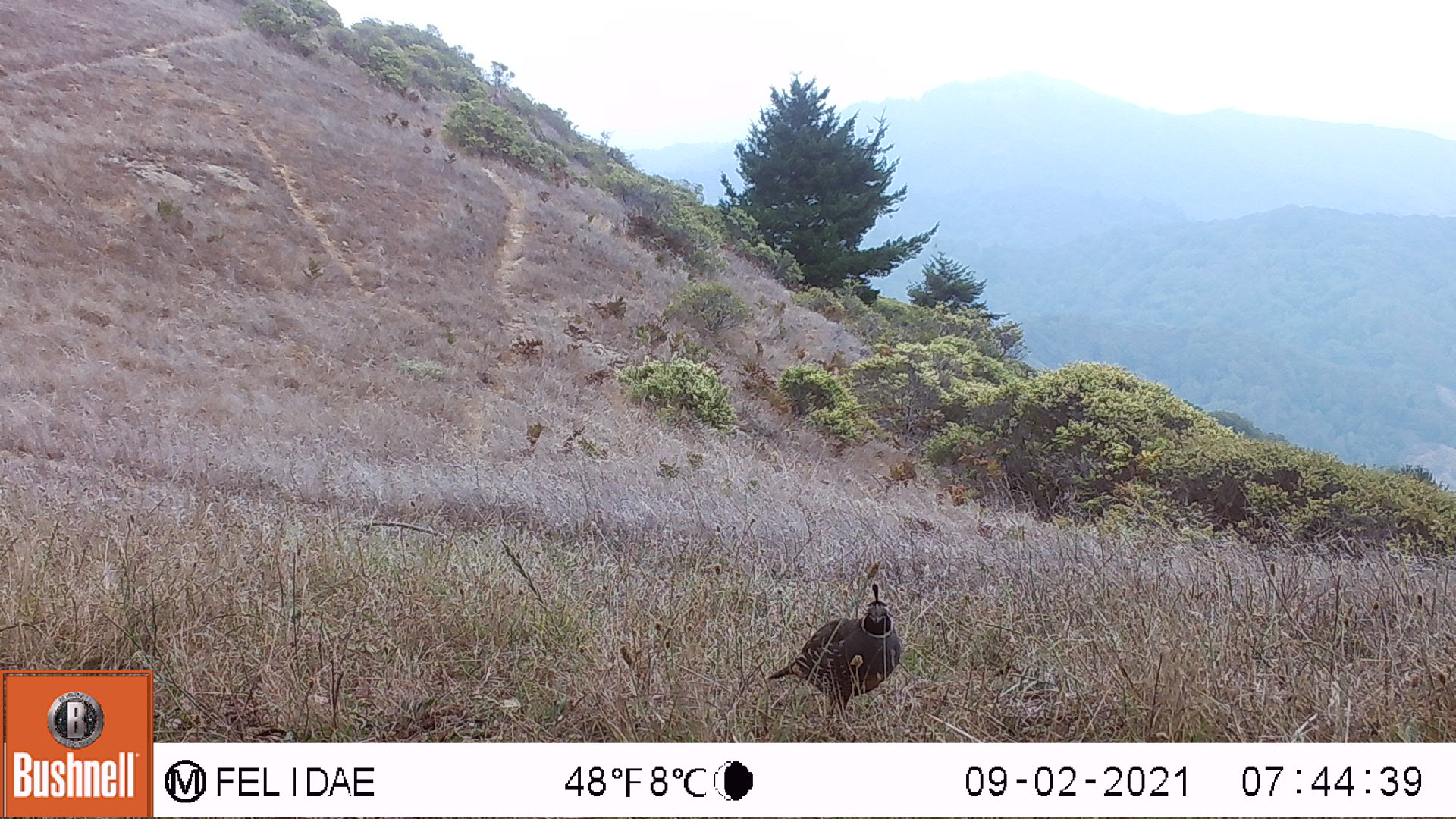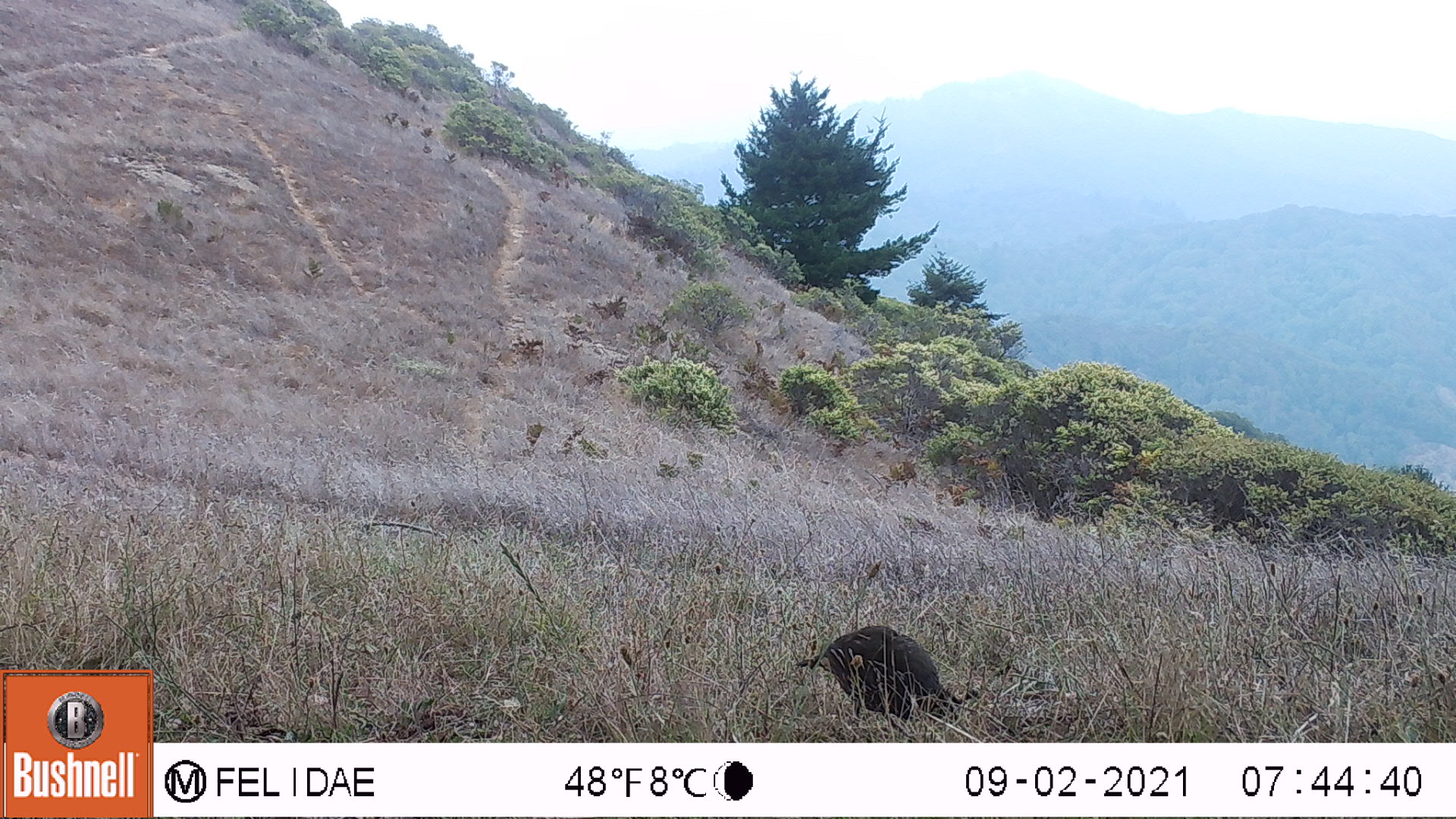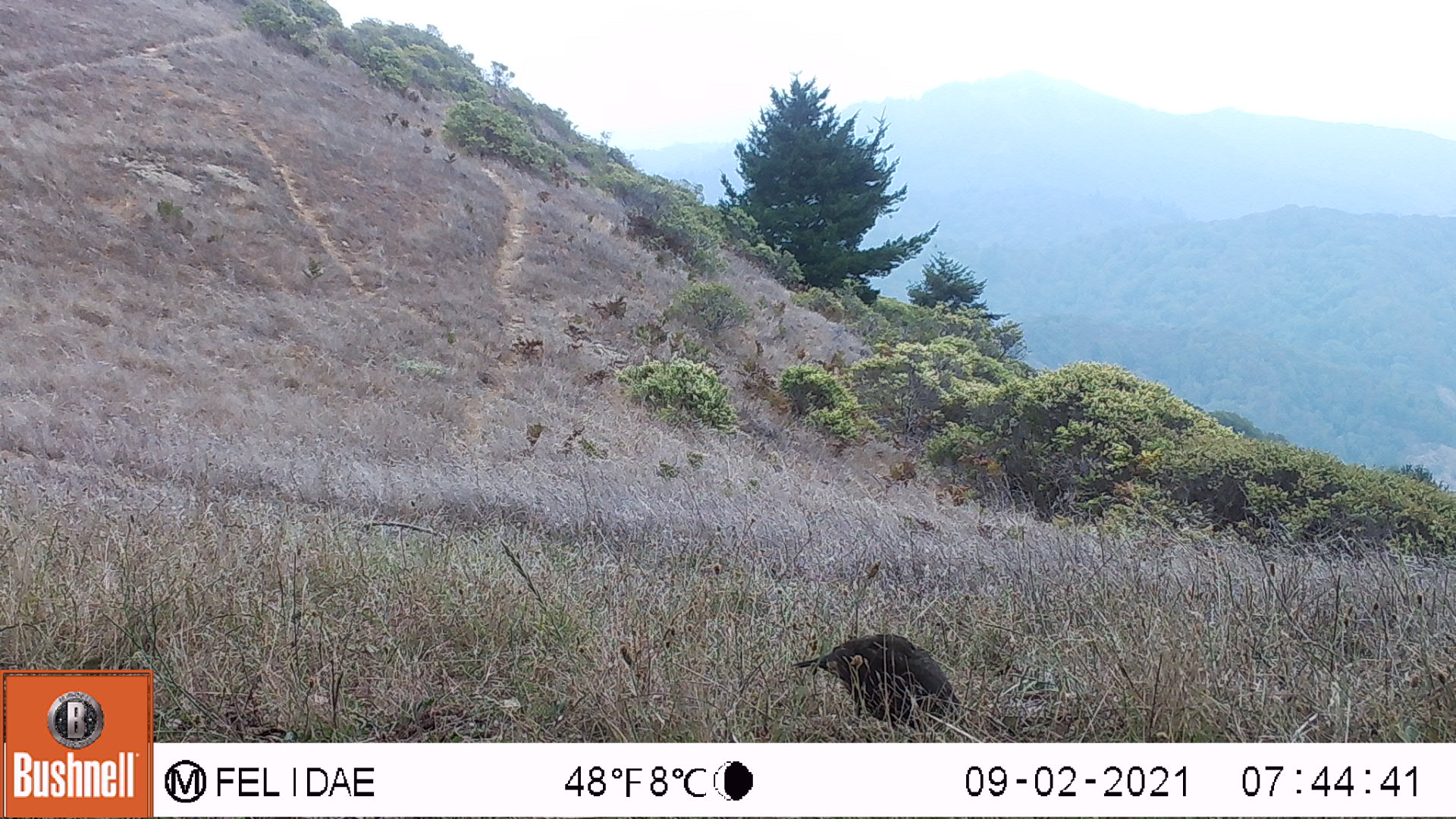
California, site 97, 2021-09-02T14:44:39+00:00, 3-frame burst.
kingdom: Animalia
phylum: Chordata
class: Aves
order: Galliformes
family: Odontophoridae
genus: Callipepla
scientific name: Callipepla californica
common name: california quail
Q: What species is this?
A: California quail (Callipepla californica).